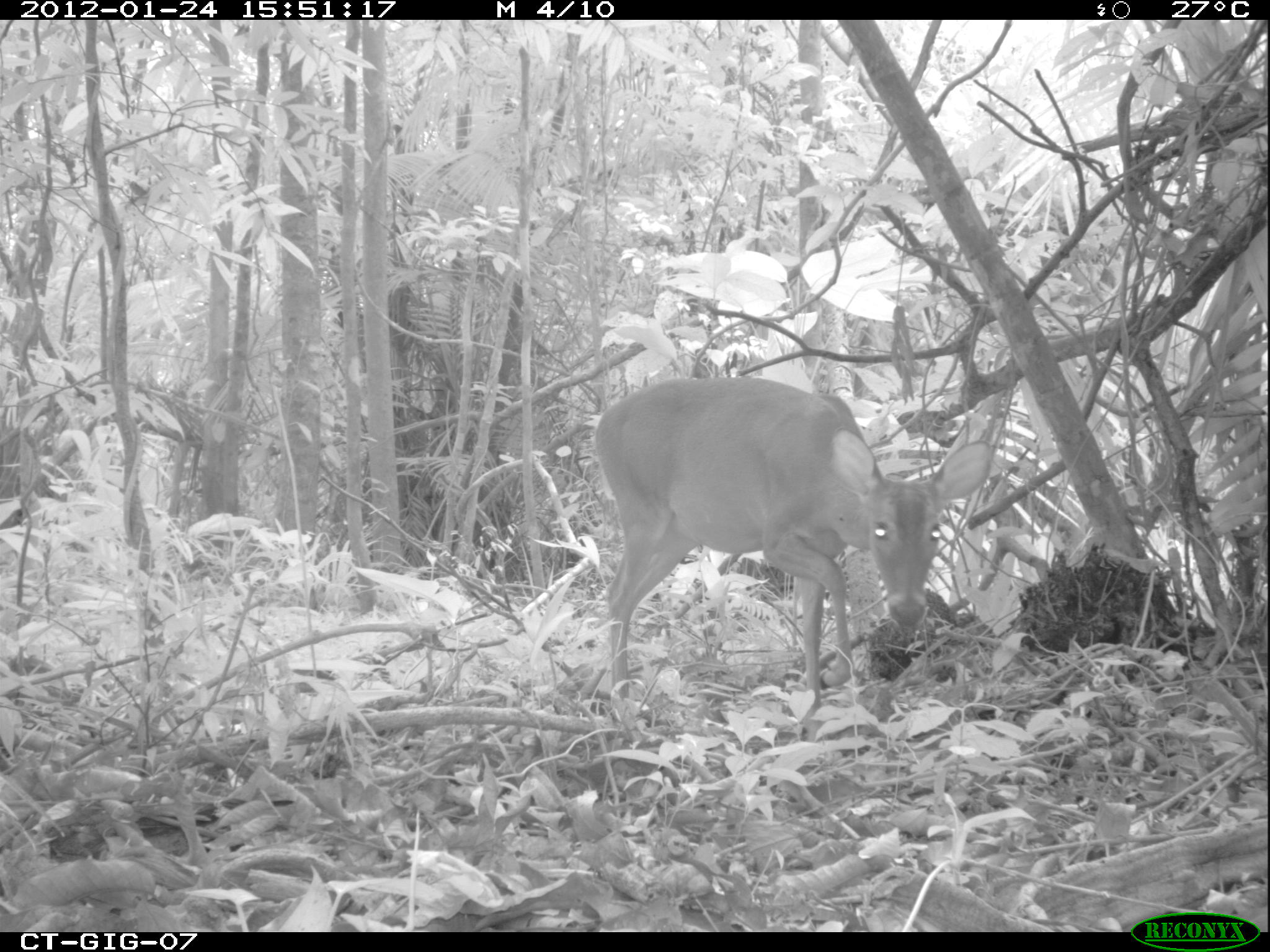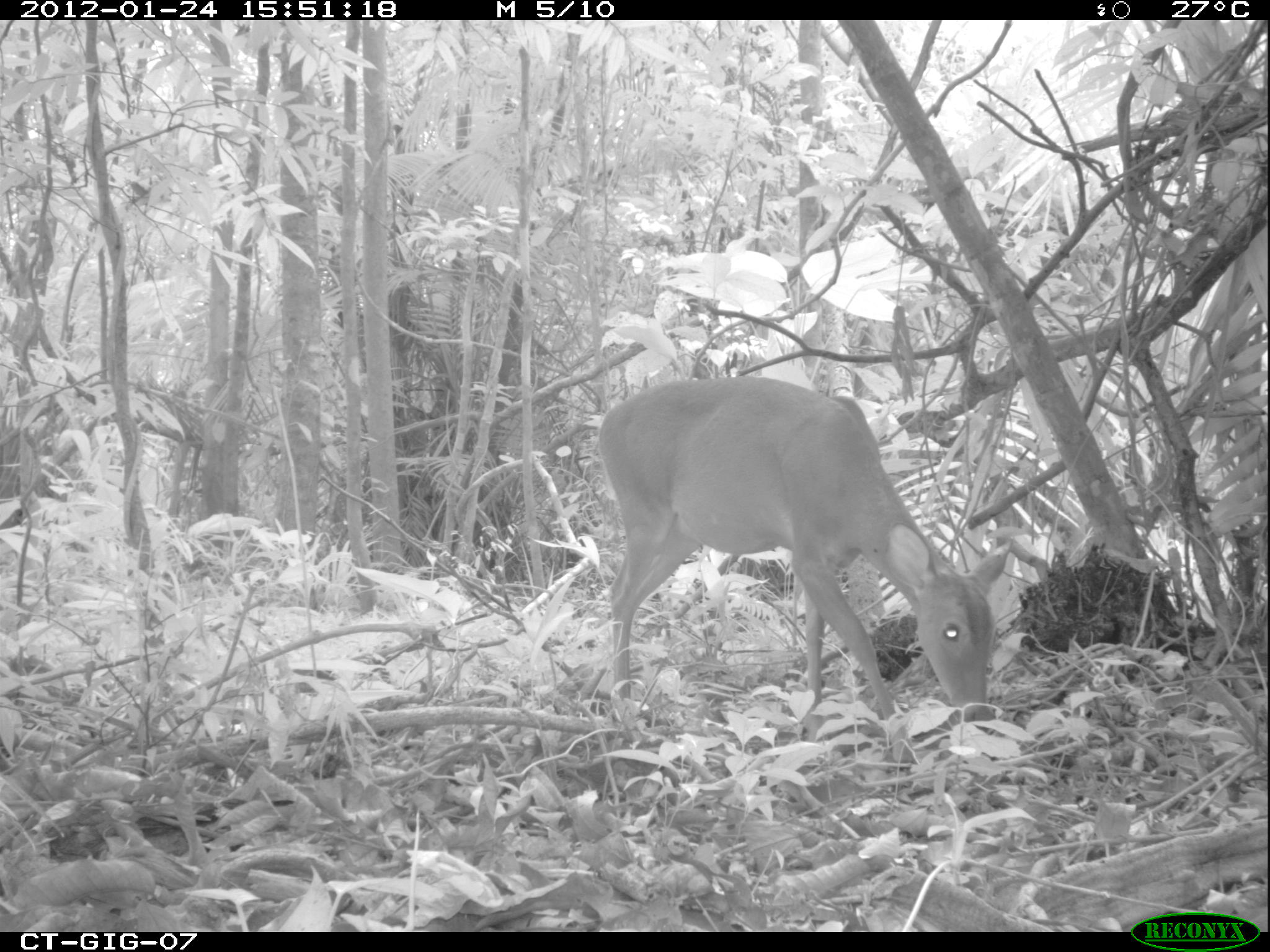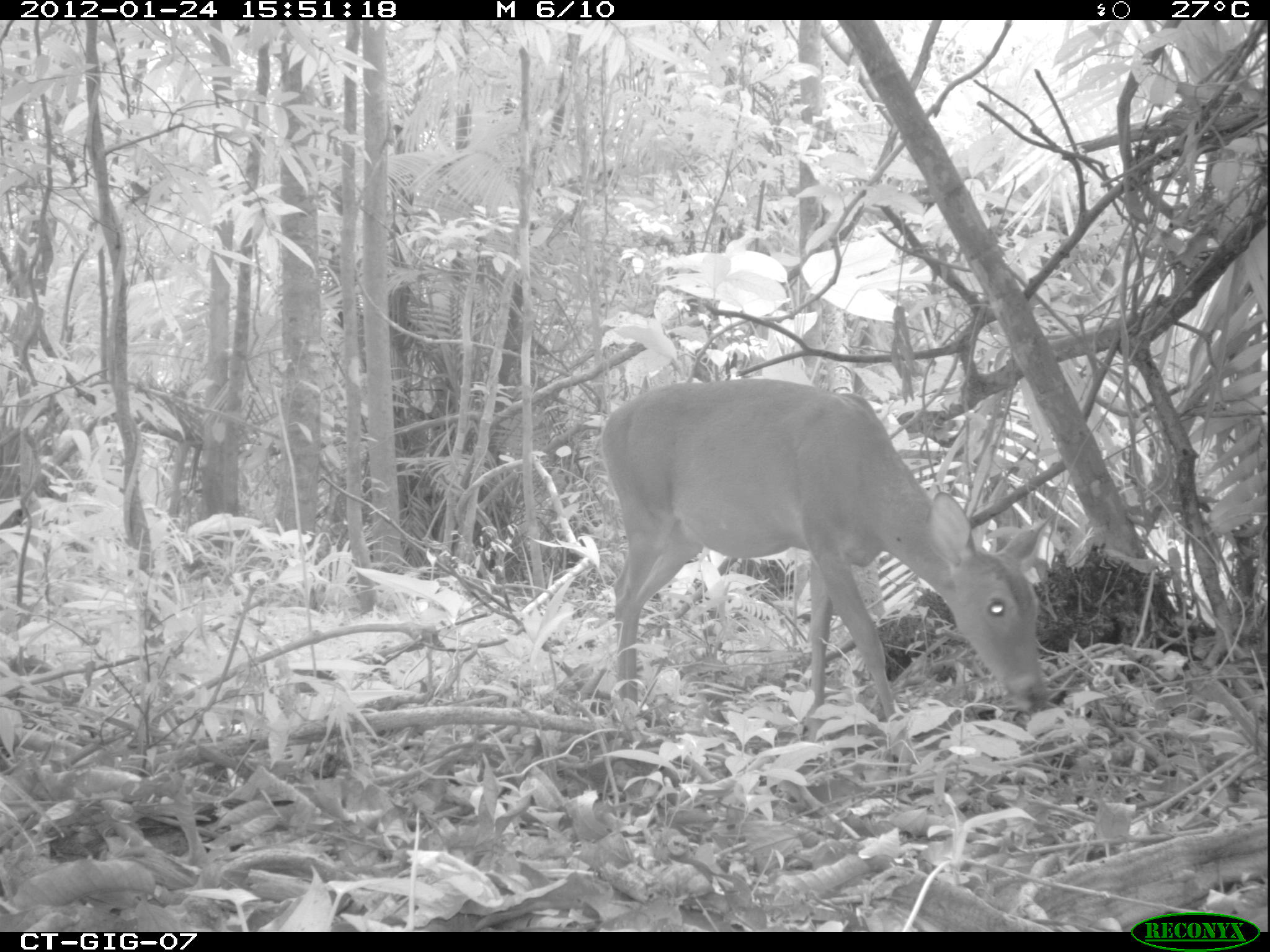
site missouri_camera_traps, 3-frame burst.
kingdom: Animalia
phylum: Chordata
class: Mammalia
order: Artiodactyla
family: Cervidae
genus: Odocoileus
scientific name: Odocoileus virginianus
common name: white-tailed deer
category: white tailed deer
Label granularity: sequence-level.